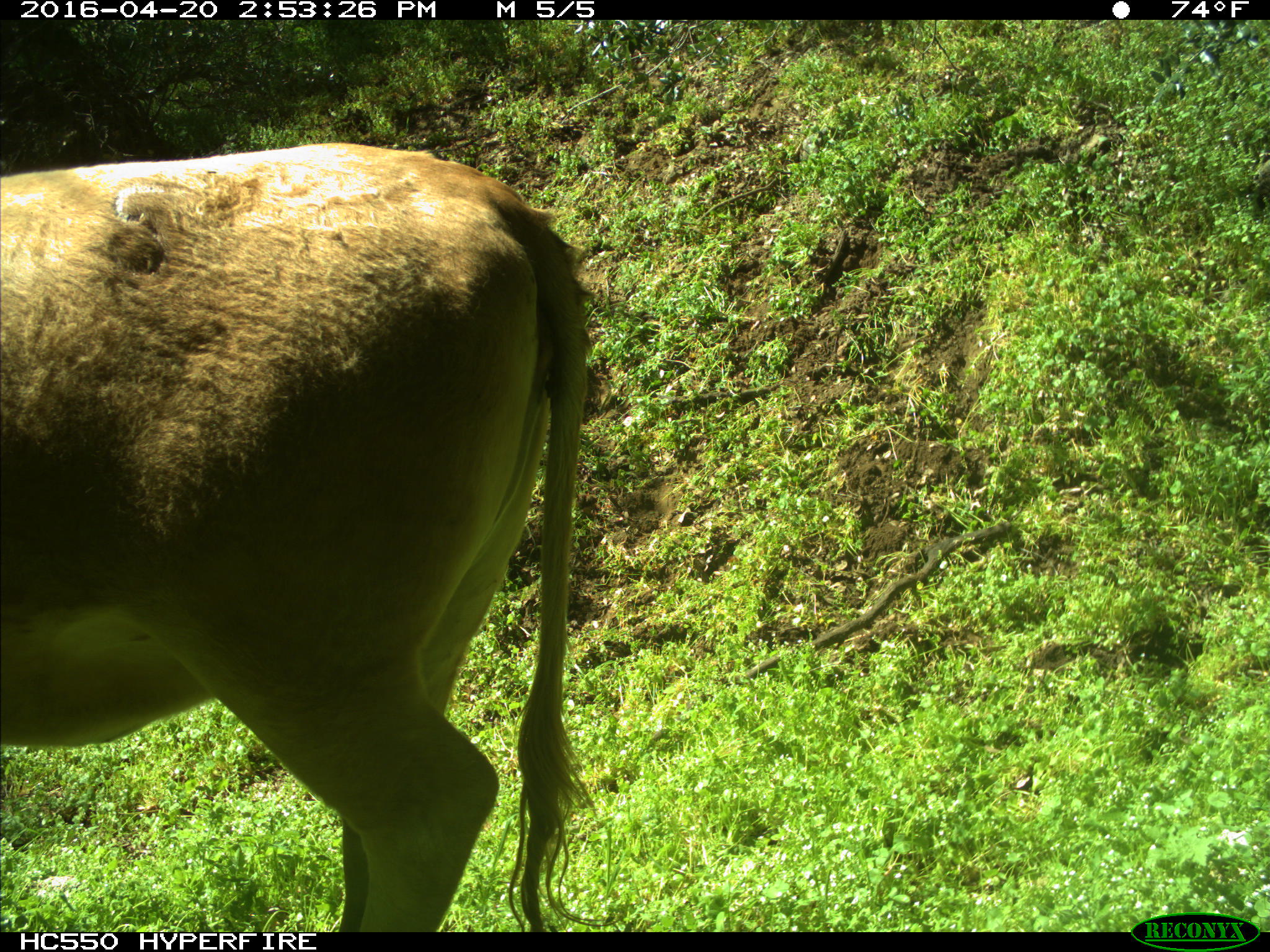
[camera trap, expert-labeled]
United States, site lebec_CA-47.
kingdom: Animalia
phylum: Chordata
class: Mammalia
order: Artiodactyla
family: Bovidae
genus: Bos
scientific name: Bos taurus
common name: domestic cow